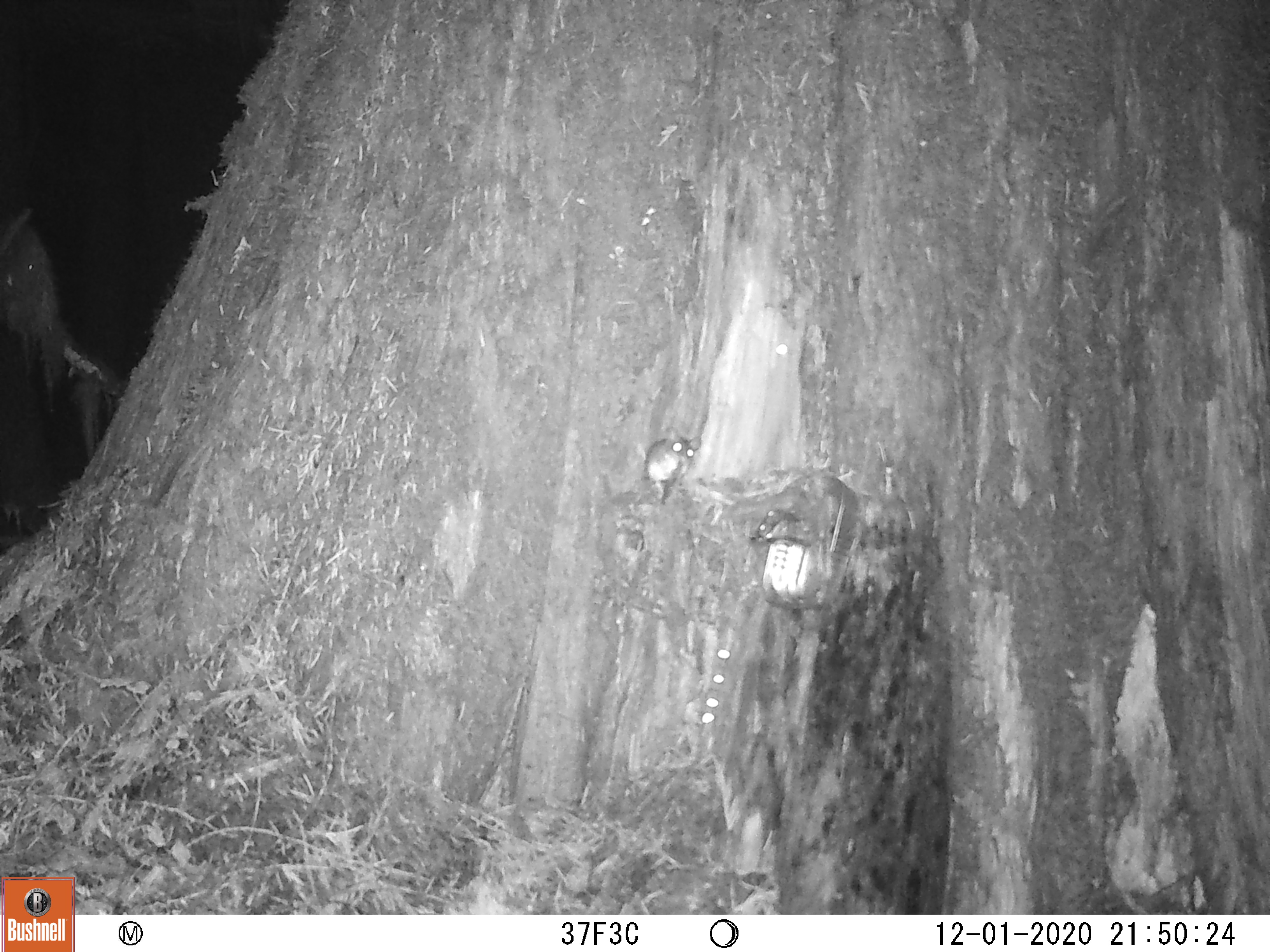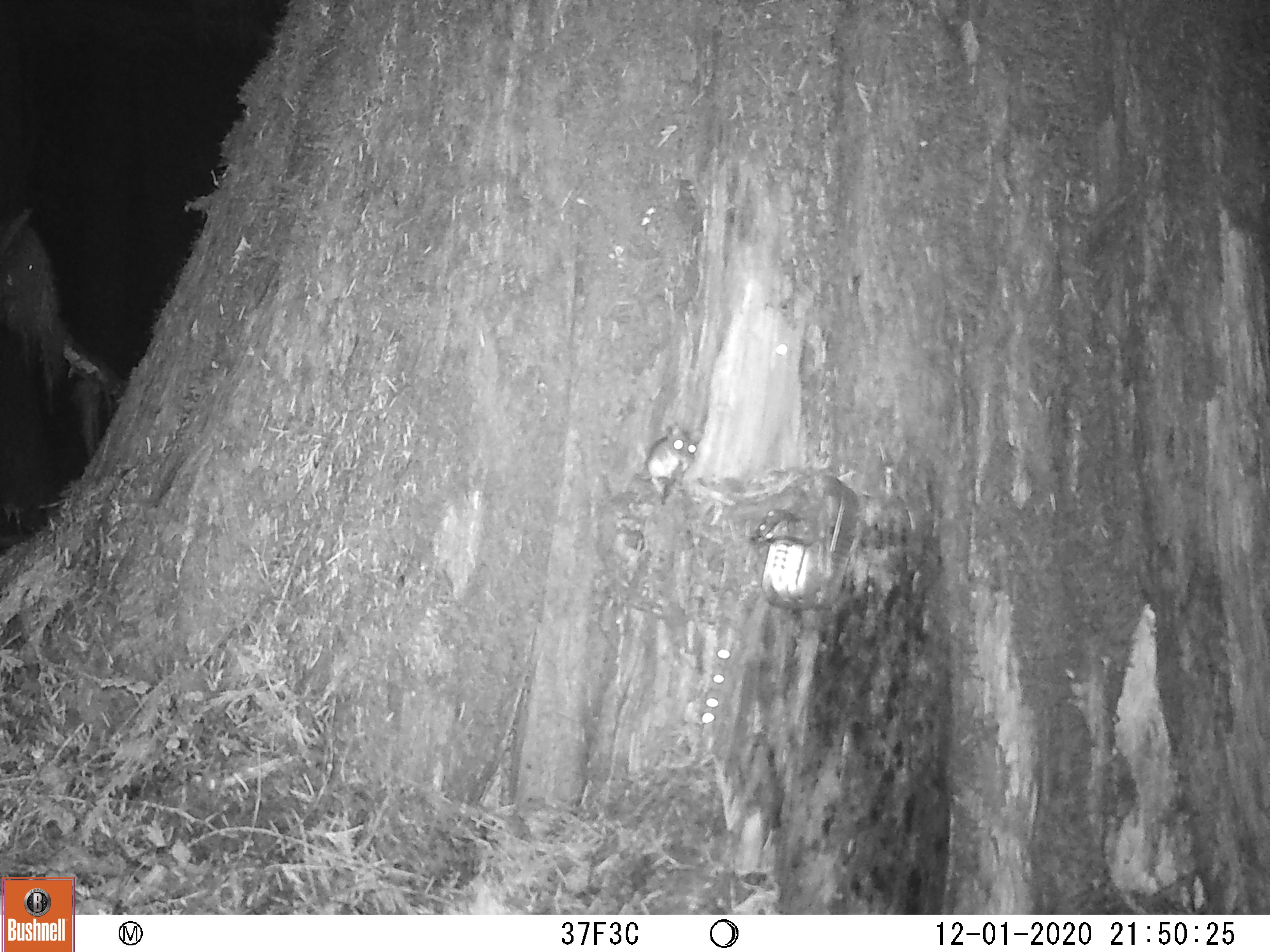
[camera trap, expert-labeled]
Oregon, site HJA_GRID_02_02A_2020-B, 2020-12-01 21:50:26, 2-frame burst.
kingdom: Animalia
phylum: Chordata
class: Mammalia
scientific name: Mammalia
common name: small mammal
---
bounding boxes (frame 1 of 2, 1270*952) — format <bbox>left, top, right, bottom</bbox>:
small mammal: <bbox>642, 412, 705, 524</bbox>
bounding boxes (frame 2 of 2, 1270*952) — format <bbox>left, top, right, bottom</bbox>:
small mammal: <bbox>624, 410, 704, 515</bbox>